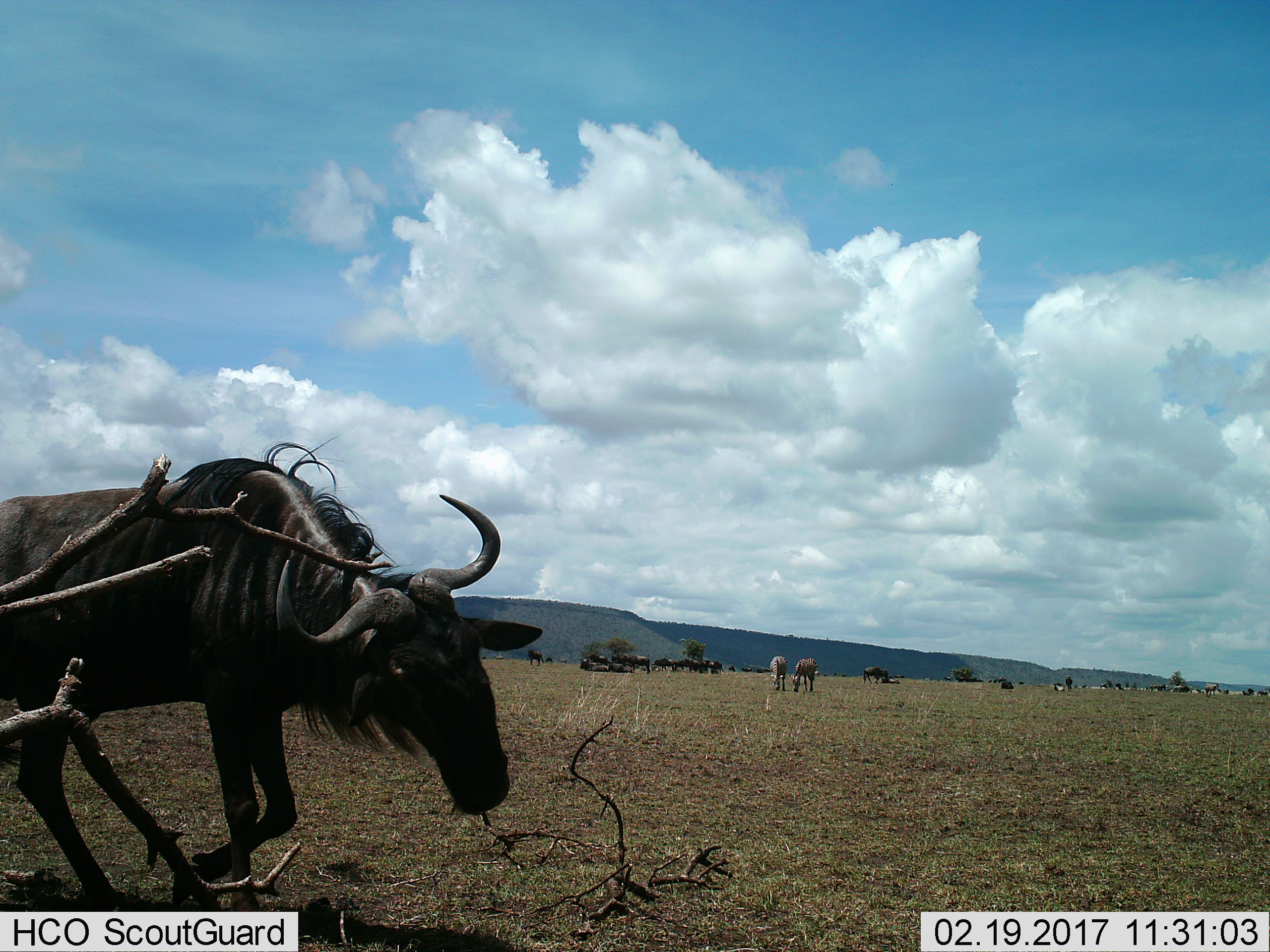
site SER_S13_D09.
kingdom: Animalia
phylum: Chordata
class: Mammalia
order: Artiodactyla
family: Bovidae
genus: Connochaetes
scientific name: Connochaetes taurinus taurinus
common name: blue wildebeest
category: wildebeestblue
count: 11-50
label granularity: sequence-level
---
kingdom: Animalia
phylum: Chordata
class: Mammalia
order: Perissodactyla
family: Equidae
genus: Equus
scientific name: Equus quagga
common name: plains zebra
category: zebraplains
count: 2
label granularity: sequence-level